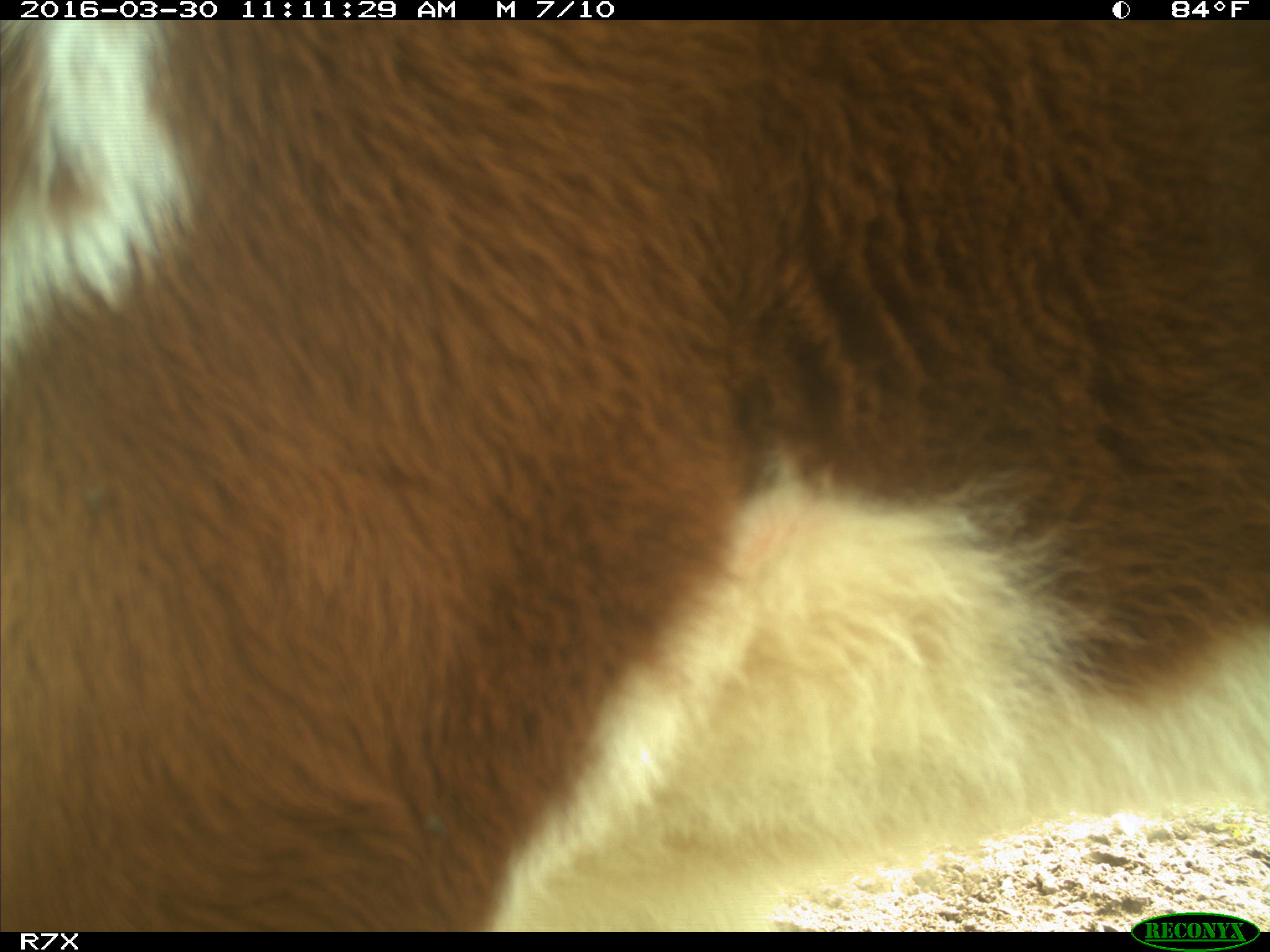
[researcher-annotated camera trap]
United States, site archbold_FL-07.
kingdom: Animalia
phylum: Chordata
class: Mammalia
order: Artiodactyla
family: Bovidae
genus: Bos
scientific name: Bos taurus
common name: domestic cow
Bos taurus (domestic cow).